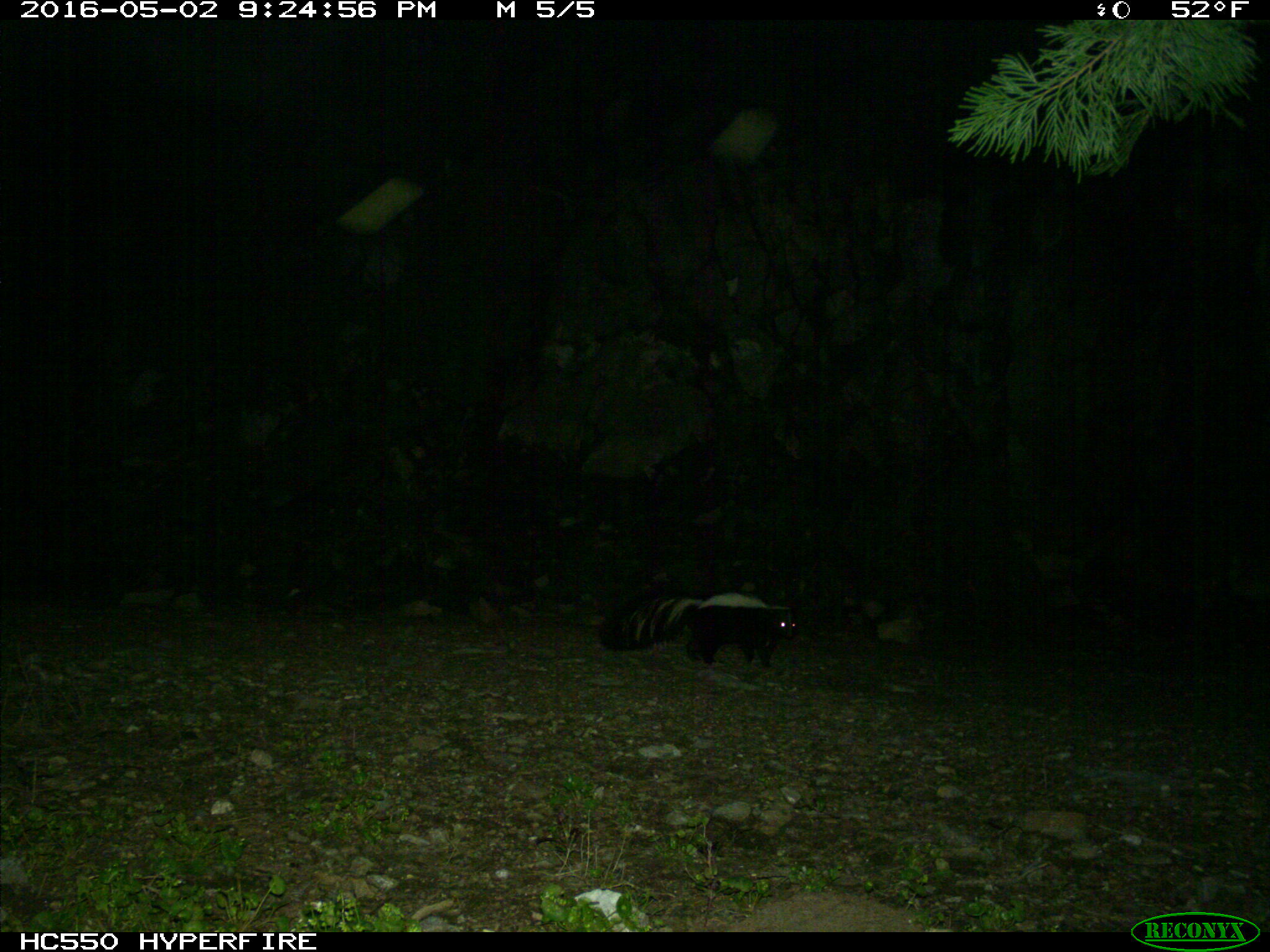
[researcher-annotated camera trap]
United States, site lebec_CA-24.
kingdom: Animalia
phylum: Chordata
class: Mammalia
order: Carnivora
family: Mephitidae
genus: Mephitis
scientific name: Mephitis mephitis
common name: striped skunk